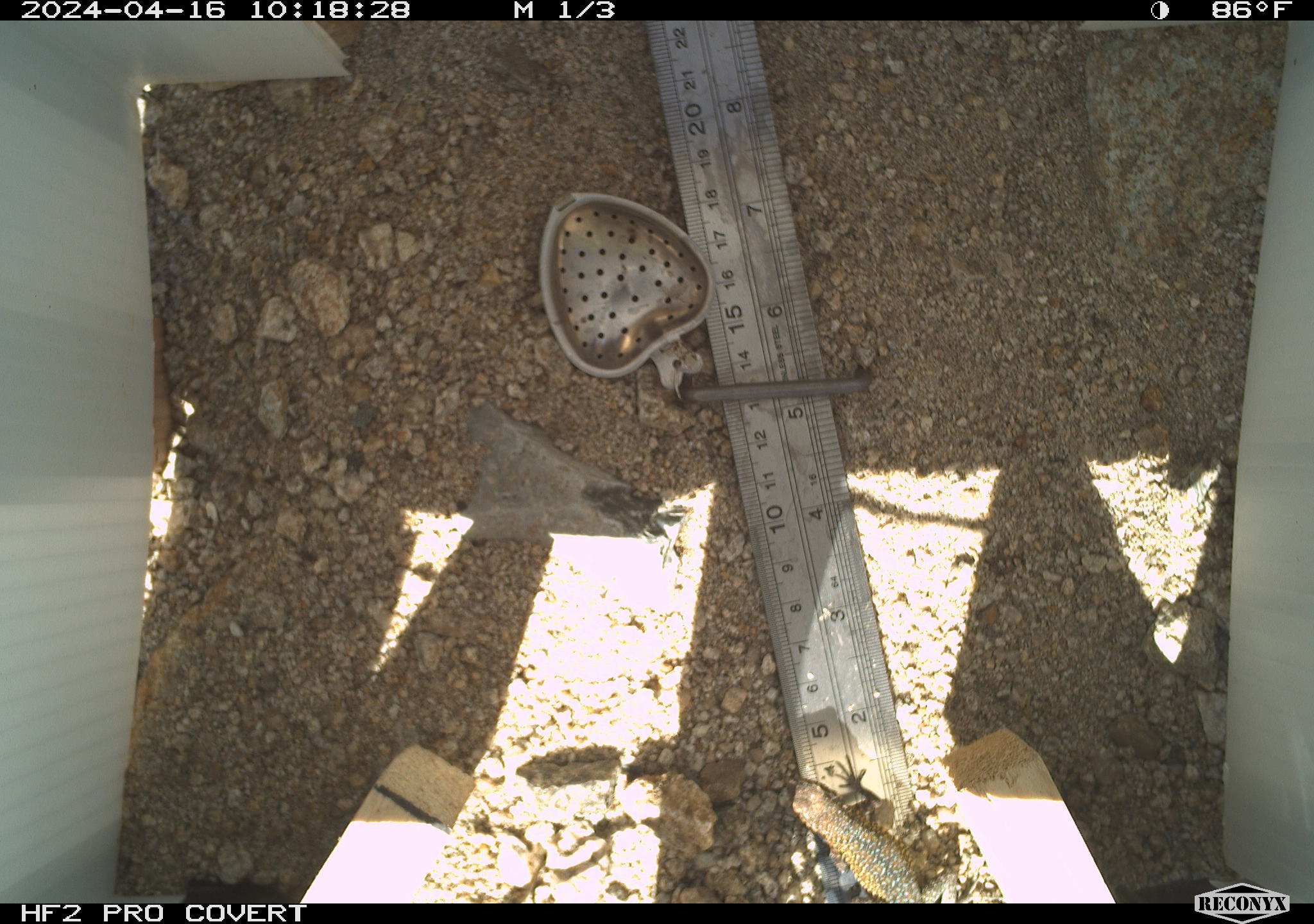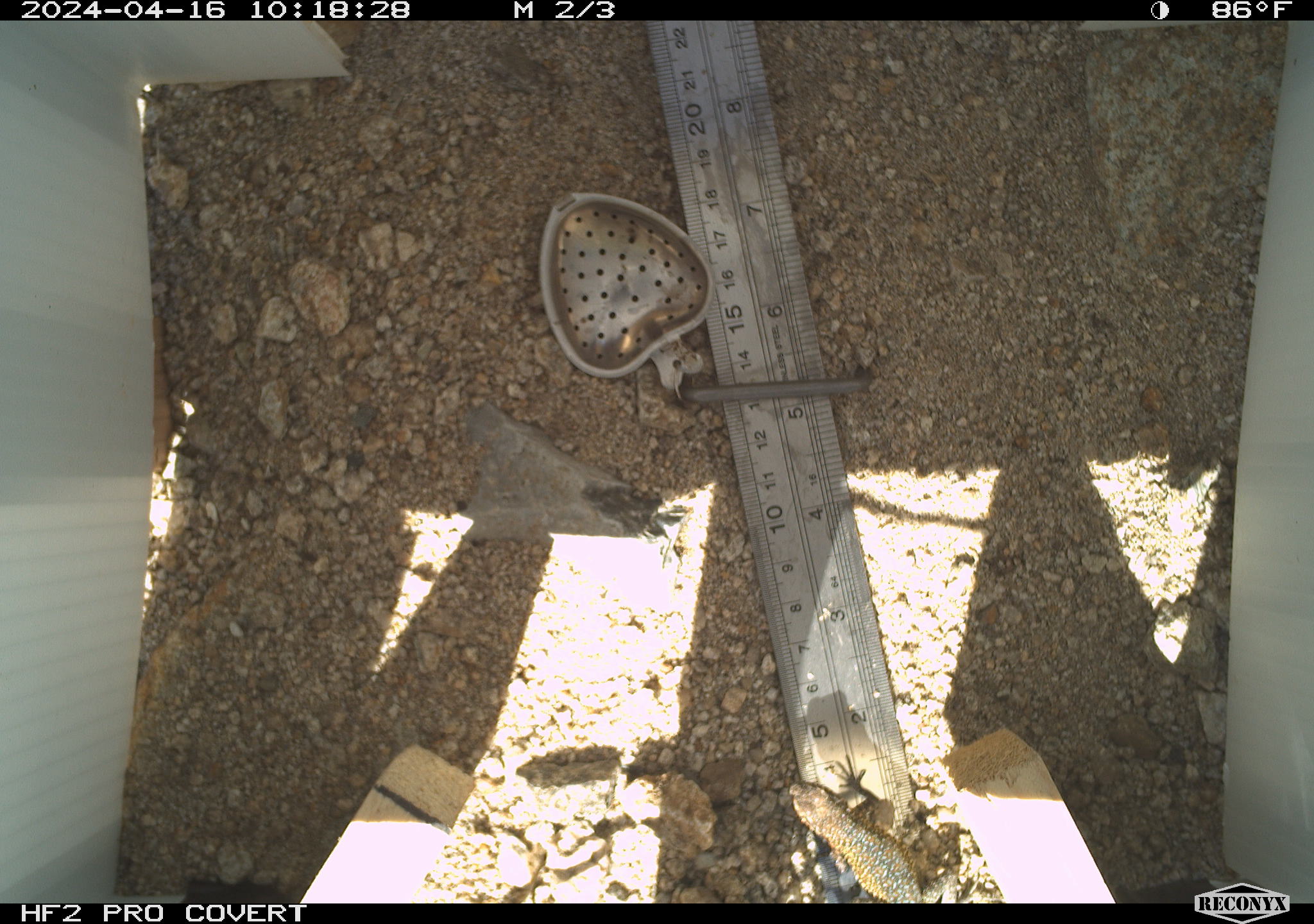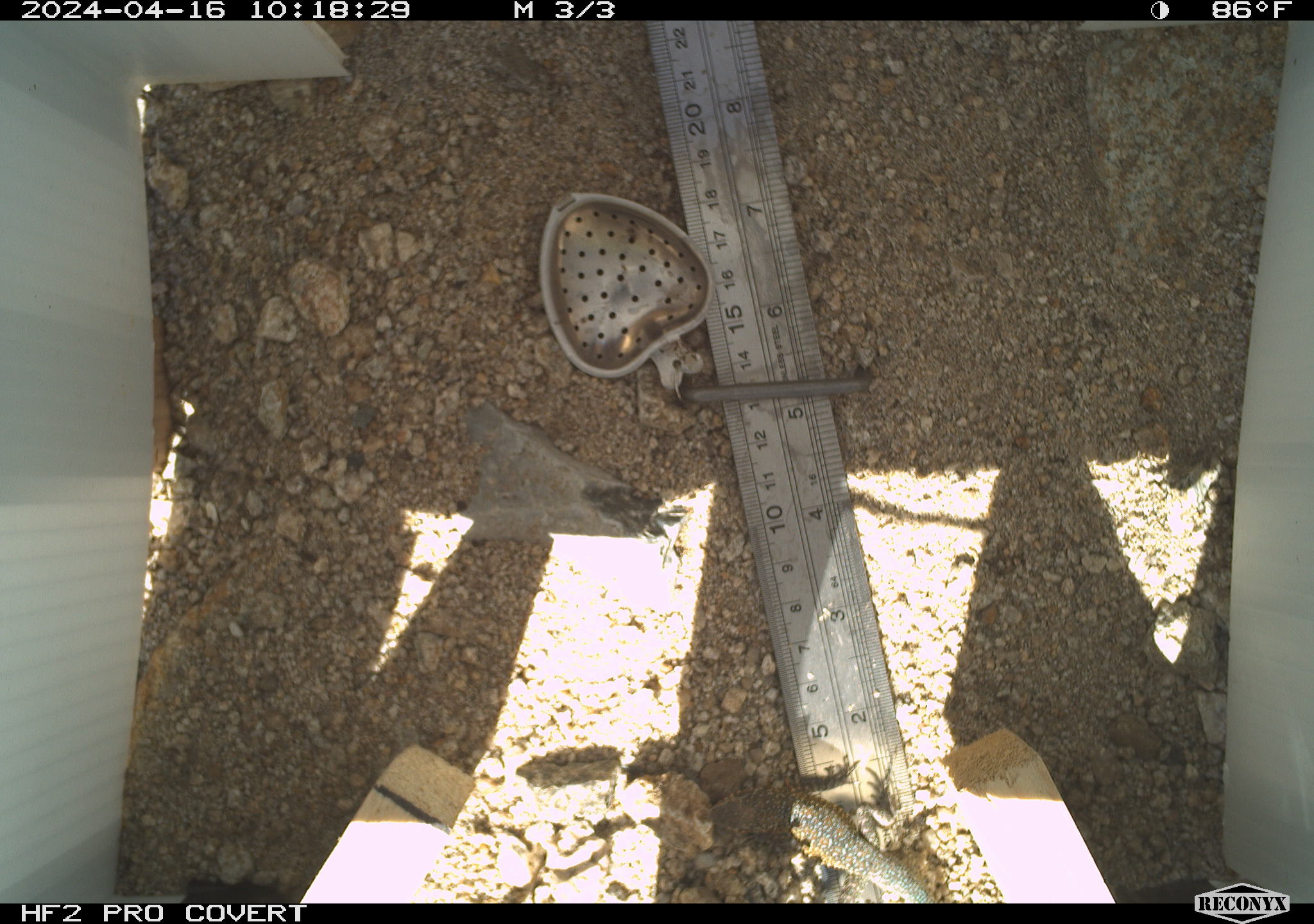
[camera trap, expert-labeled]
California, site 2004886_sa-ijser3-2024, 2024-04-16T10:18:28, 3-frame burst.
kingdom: Animalia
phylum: Chordata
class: Reptilia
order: Squamata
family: Phrynosomatidae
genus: Uta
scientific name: Uta stansburiana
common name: common side-blotched lizard